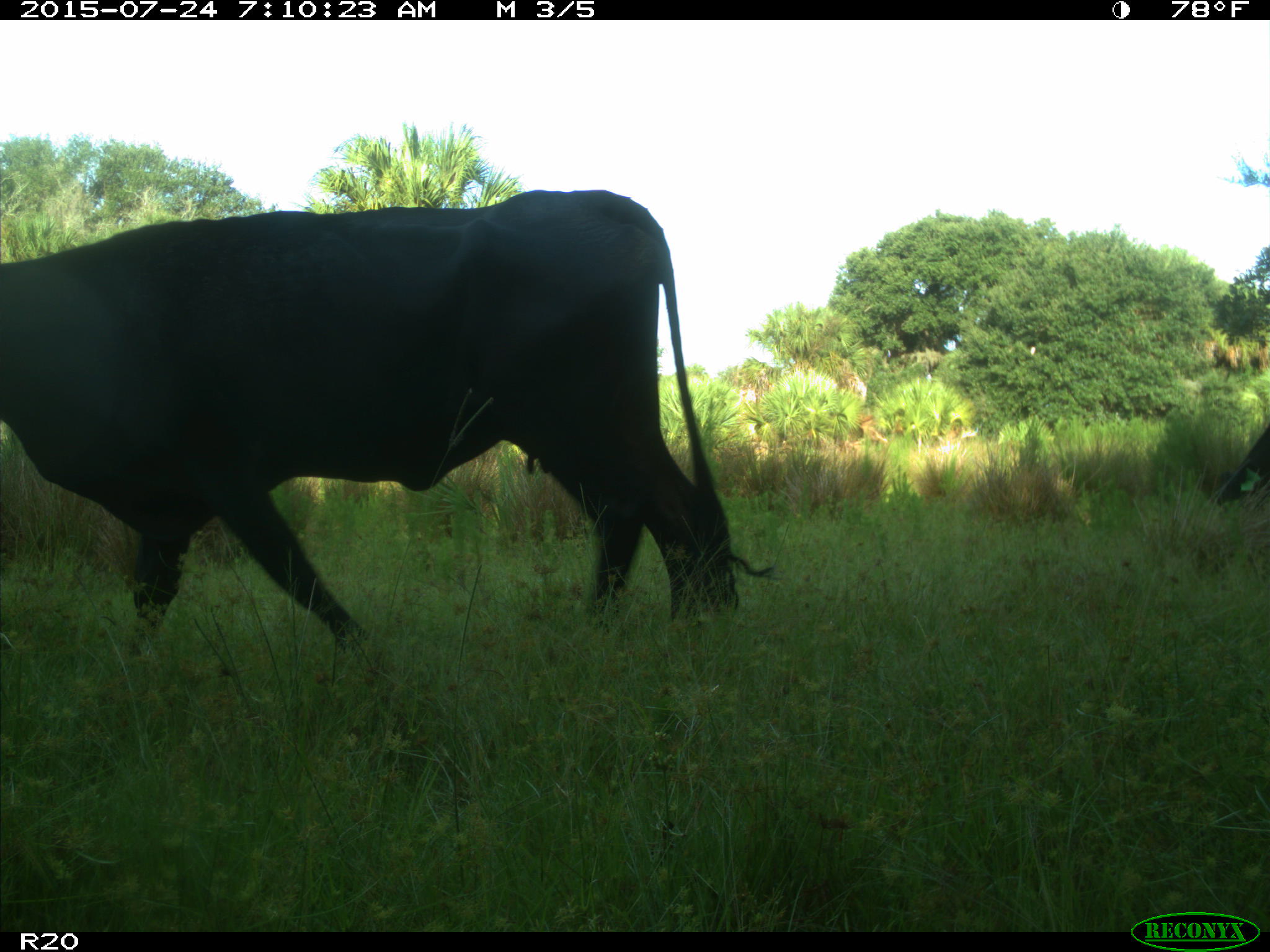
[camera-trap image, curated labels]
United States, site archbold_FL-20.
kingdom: Animalia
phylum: Chordata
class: Mammalia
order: Artiodactyla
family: Bovidae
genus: Bos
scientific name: Bos taurus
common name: domestic cow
Bos taurus (domestic cow).